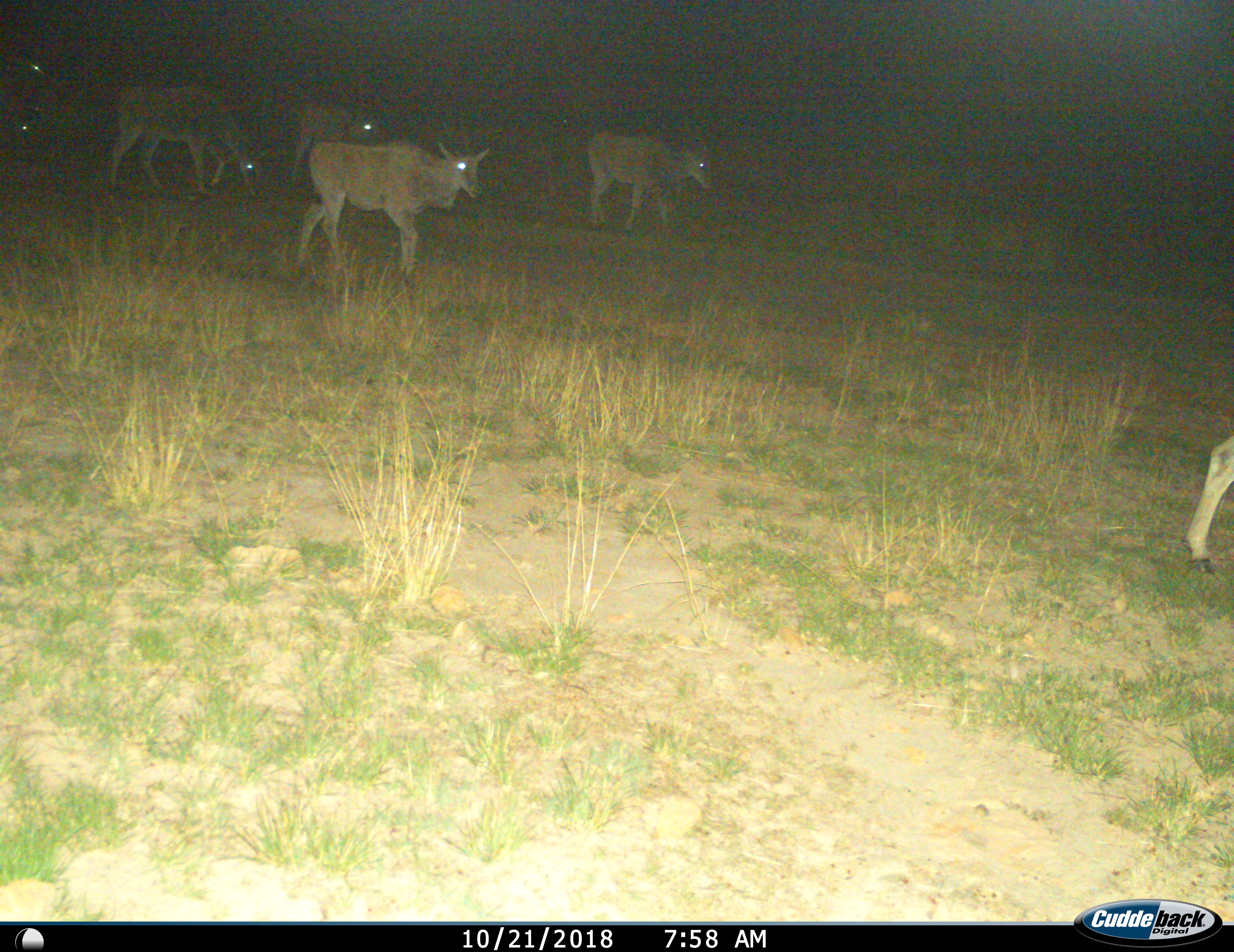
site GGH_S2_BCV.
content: unidentified animal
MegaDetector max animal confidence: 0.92